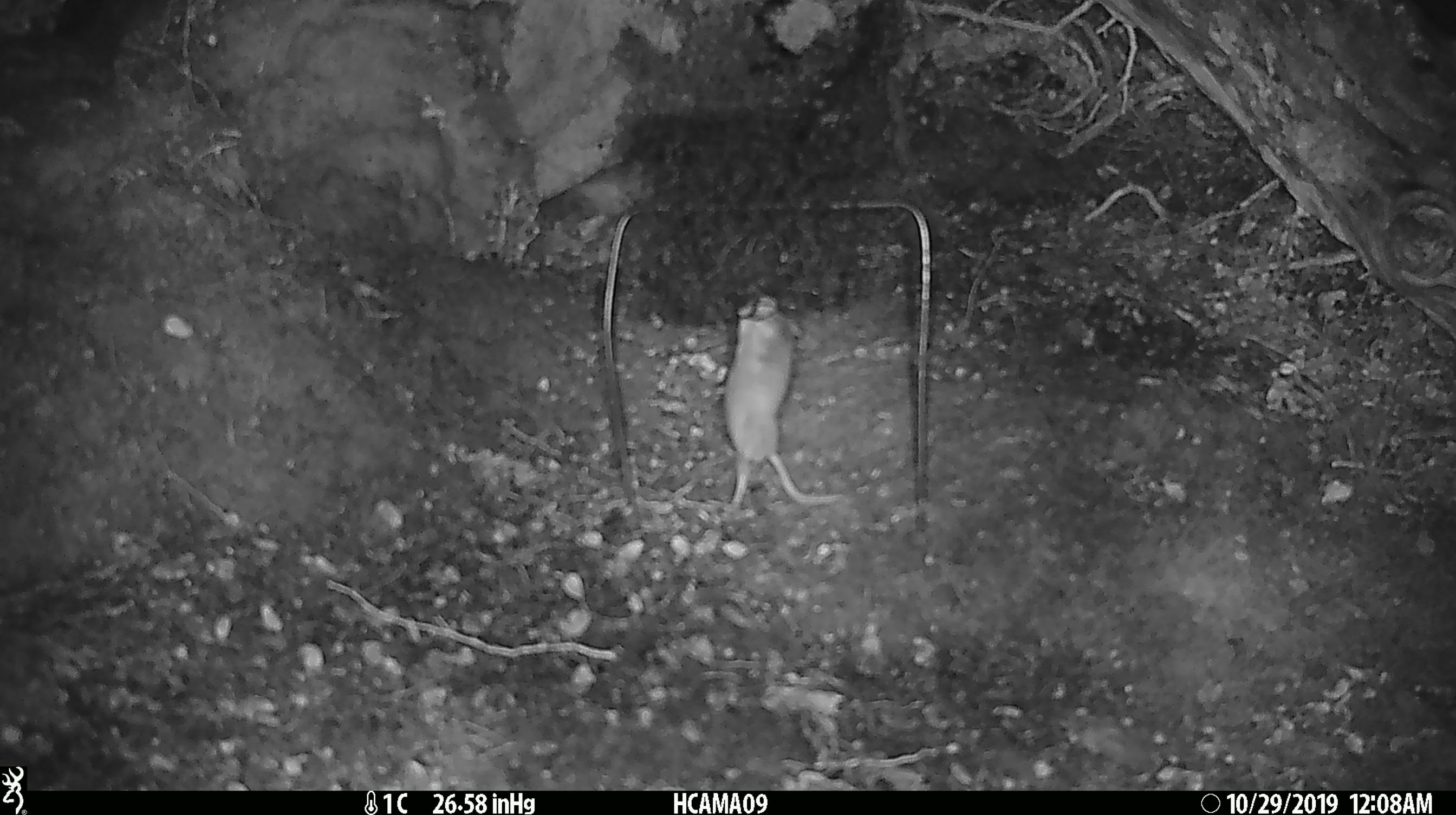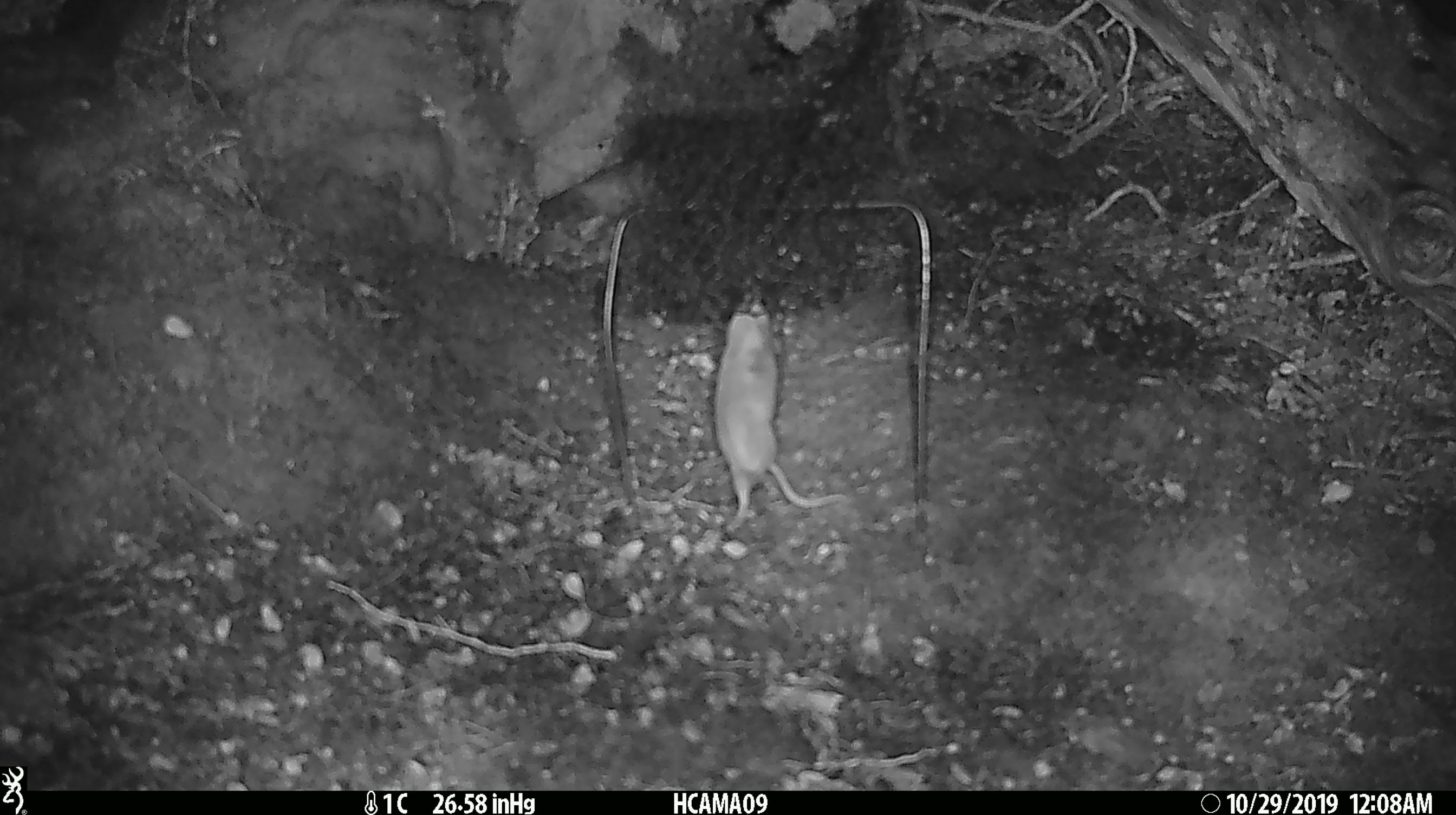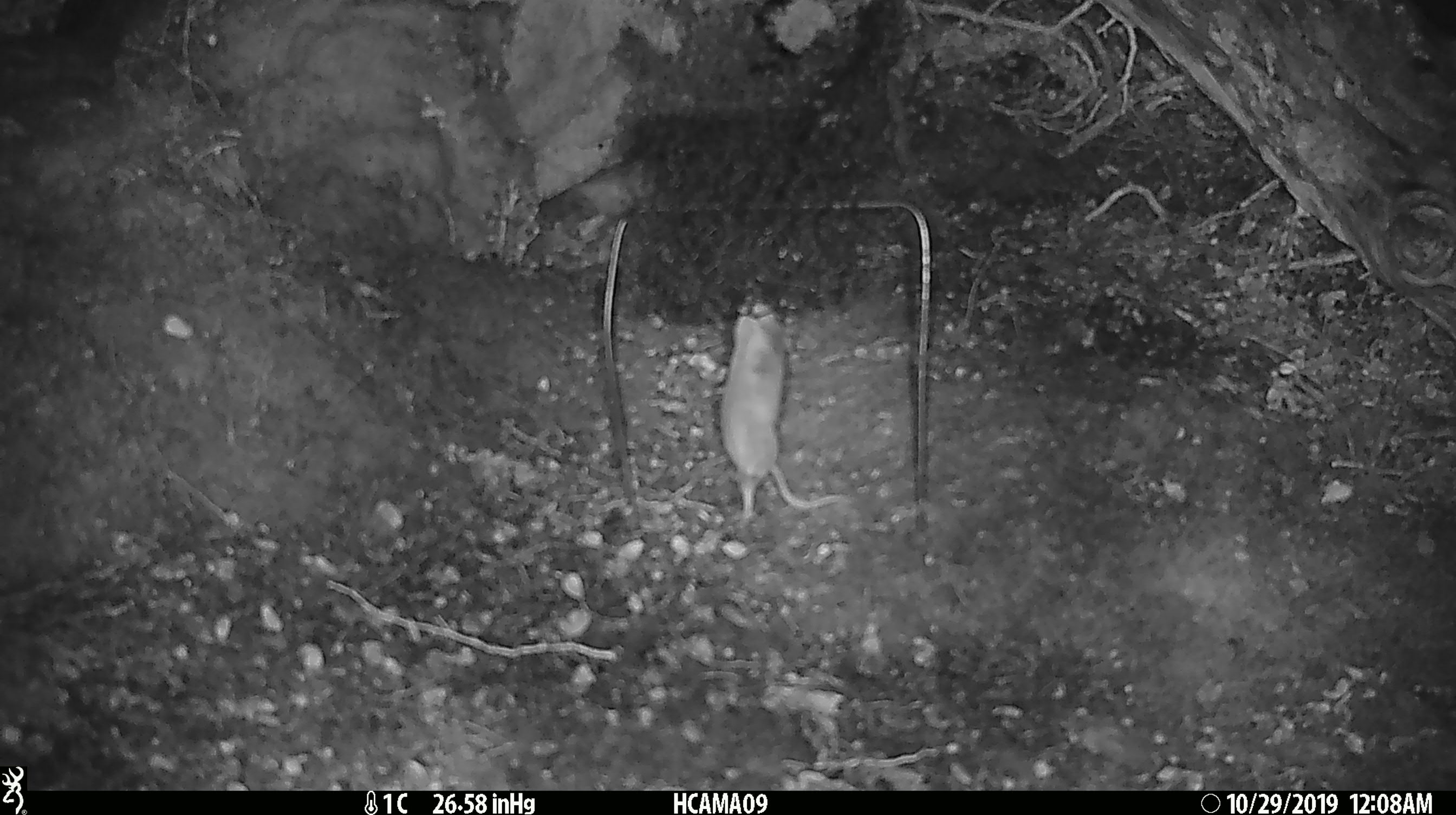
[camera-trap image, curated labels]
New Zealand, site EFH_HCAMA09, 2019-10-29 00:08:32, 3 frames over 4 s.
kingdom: Animalia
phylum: Chordata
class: Mammalia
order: Rodentia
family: Muridae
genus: Mus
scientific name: Mus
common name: mouse